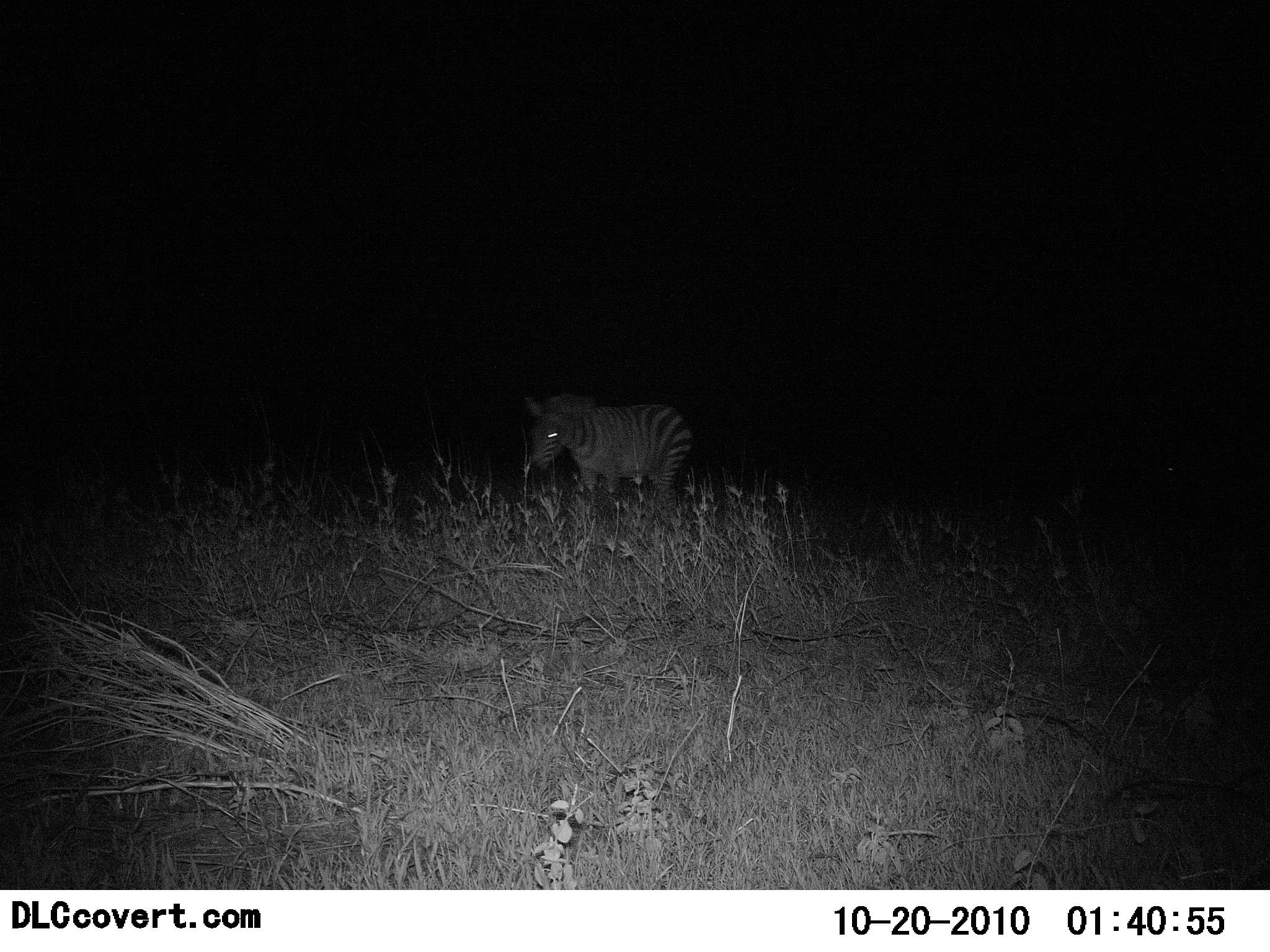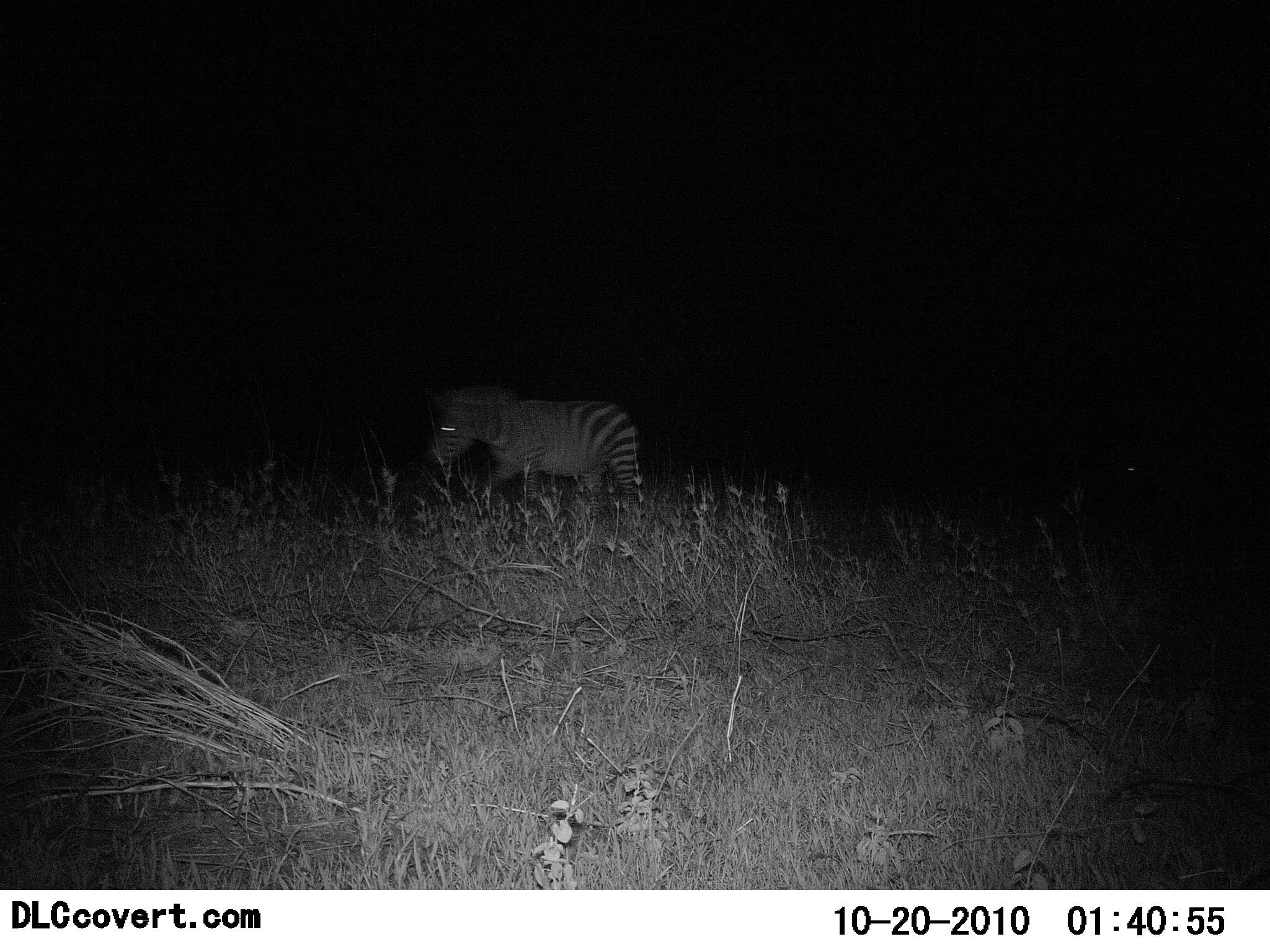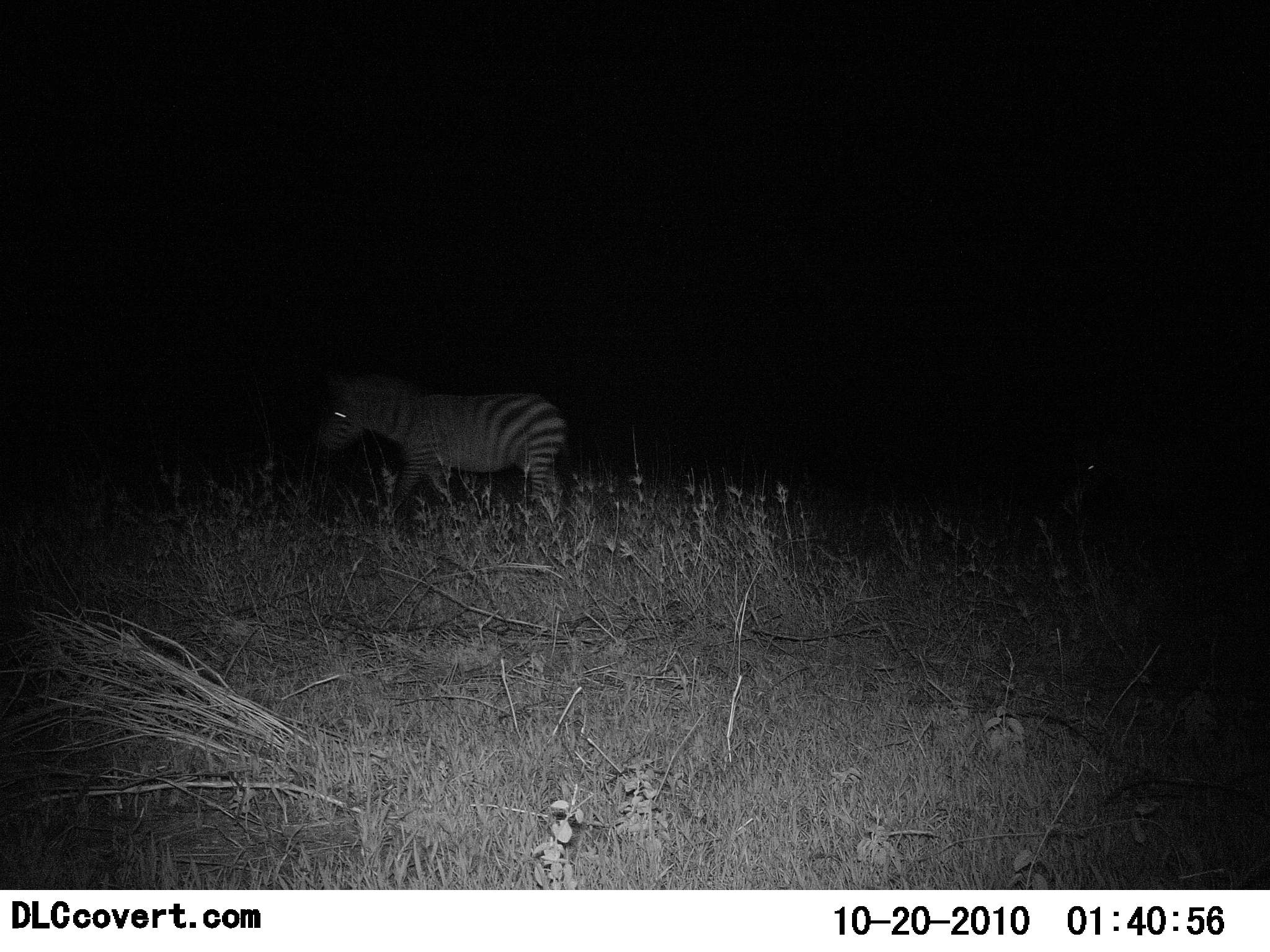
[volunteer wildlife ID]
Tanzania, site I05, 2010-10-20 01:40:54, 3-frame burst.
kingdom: Animalia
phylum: Chordata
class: Mammalia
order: Perissodactyla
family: Equidae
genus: Equus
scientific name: Equus quagga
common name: plains zebra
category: zebra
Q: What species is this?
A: Zebra (plains zebra) (Equus quagga).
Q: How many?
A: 1.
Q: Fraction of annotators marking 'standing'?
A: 0%.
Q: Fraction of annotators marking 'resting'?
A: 0%.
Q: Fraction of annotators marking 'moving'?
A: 100%.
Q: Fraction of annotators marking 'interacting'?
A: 0%.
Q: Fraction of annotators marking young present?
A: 0%.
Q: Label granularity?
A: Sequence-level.